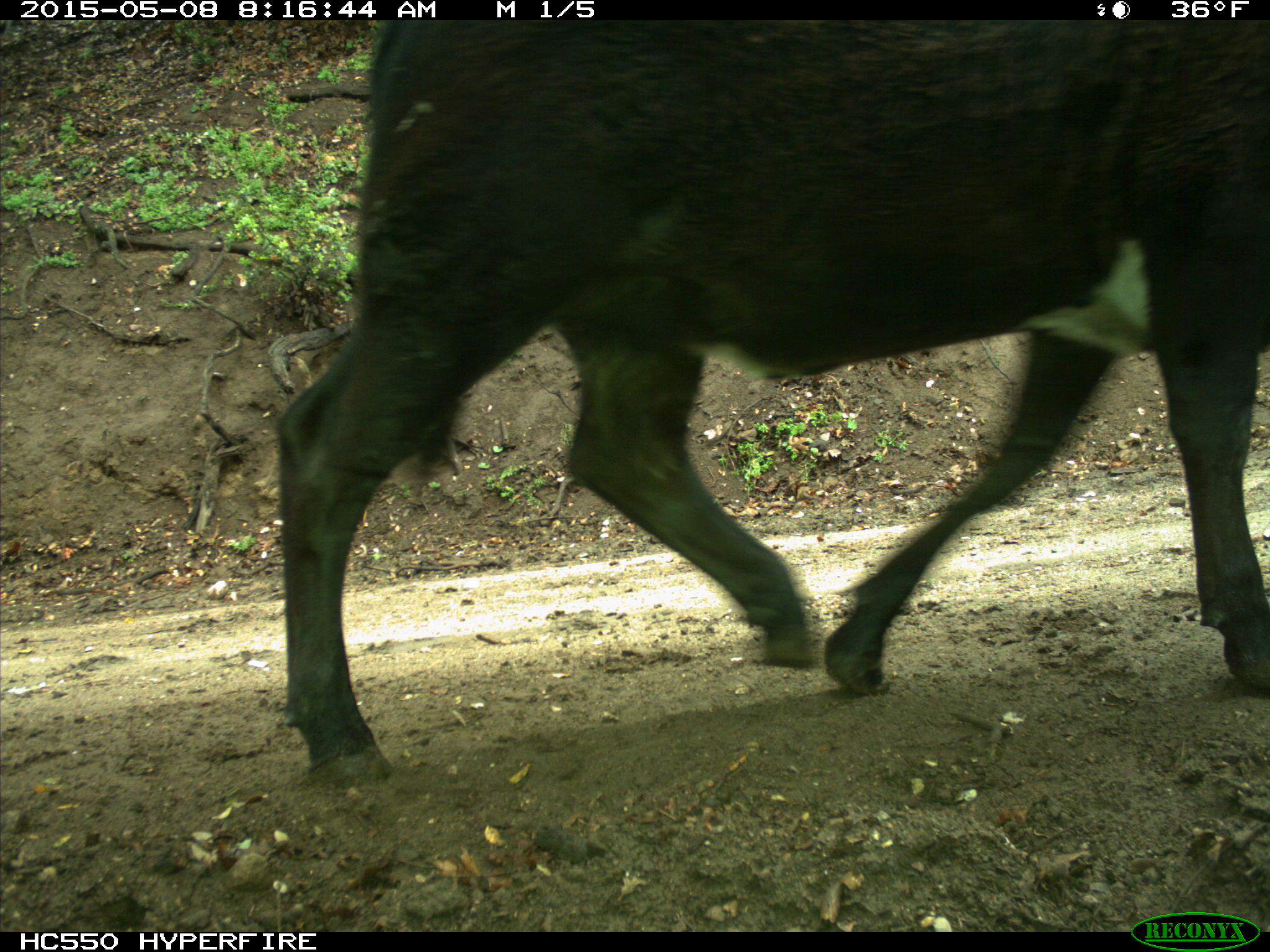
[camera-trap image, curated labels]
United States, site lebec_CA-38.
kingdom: Animalia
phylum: Chordata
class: Mammalia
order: Artiodactyla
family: Bovidae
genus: Bos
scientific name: Bos taurus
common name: domestic cow